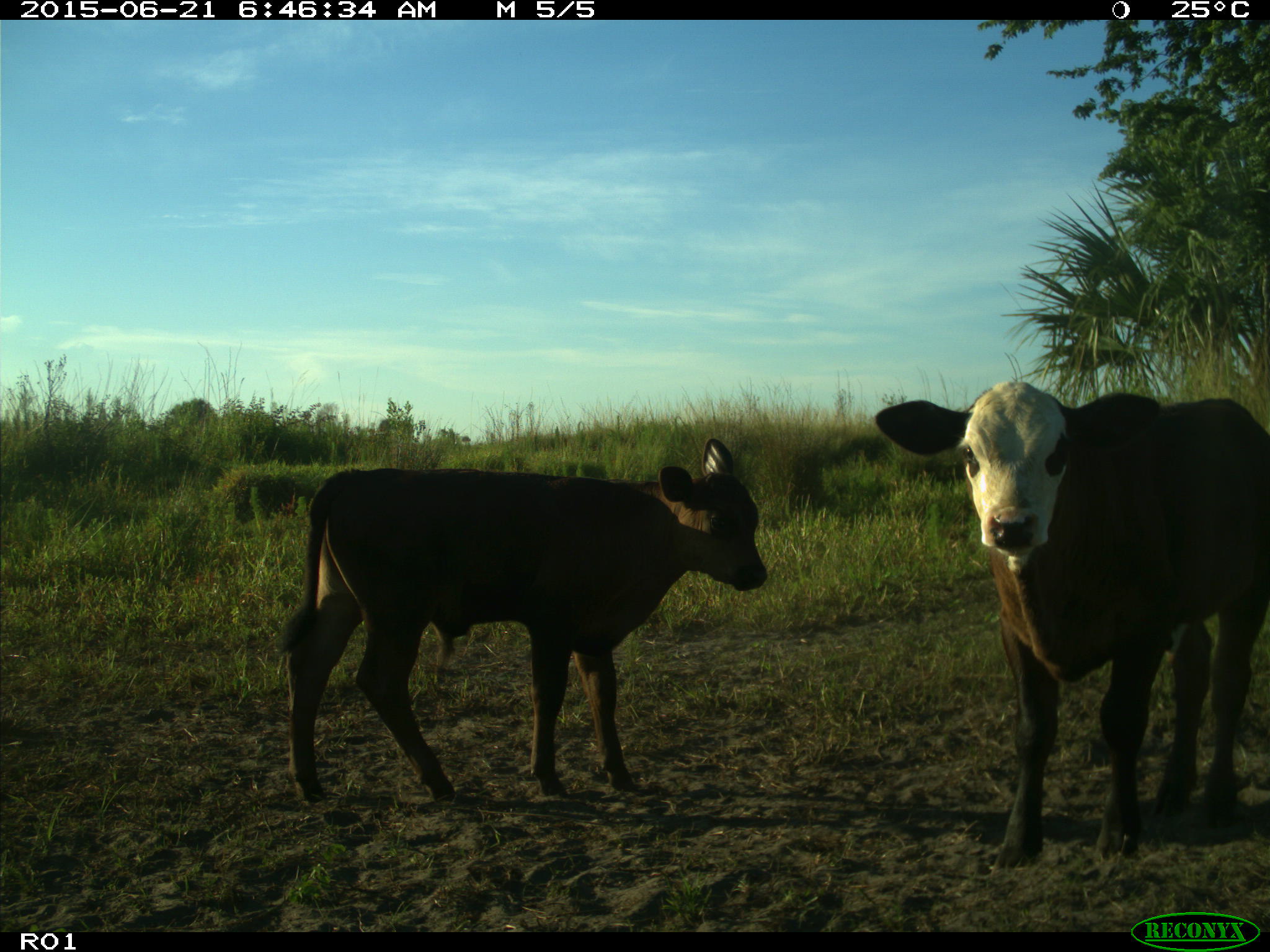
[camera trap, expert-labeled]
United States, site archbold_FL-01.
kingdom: Animalia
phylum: Chordata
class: Mammalia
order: Artiodactyla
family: Bovidae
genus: Bos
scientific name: Bos taurus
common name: domestic cow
Bos taurus (domestic cow).